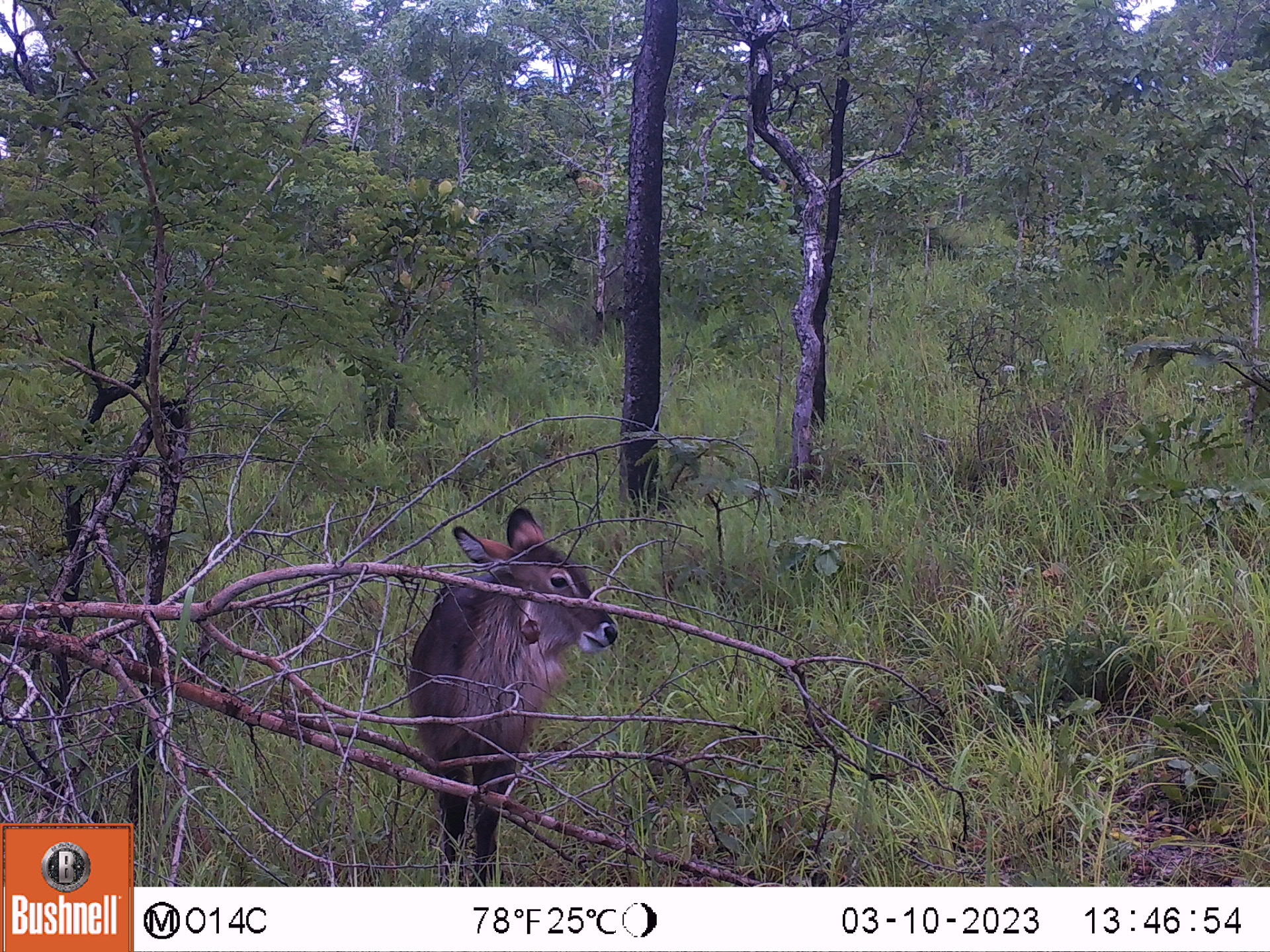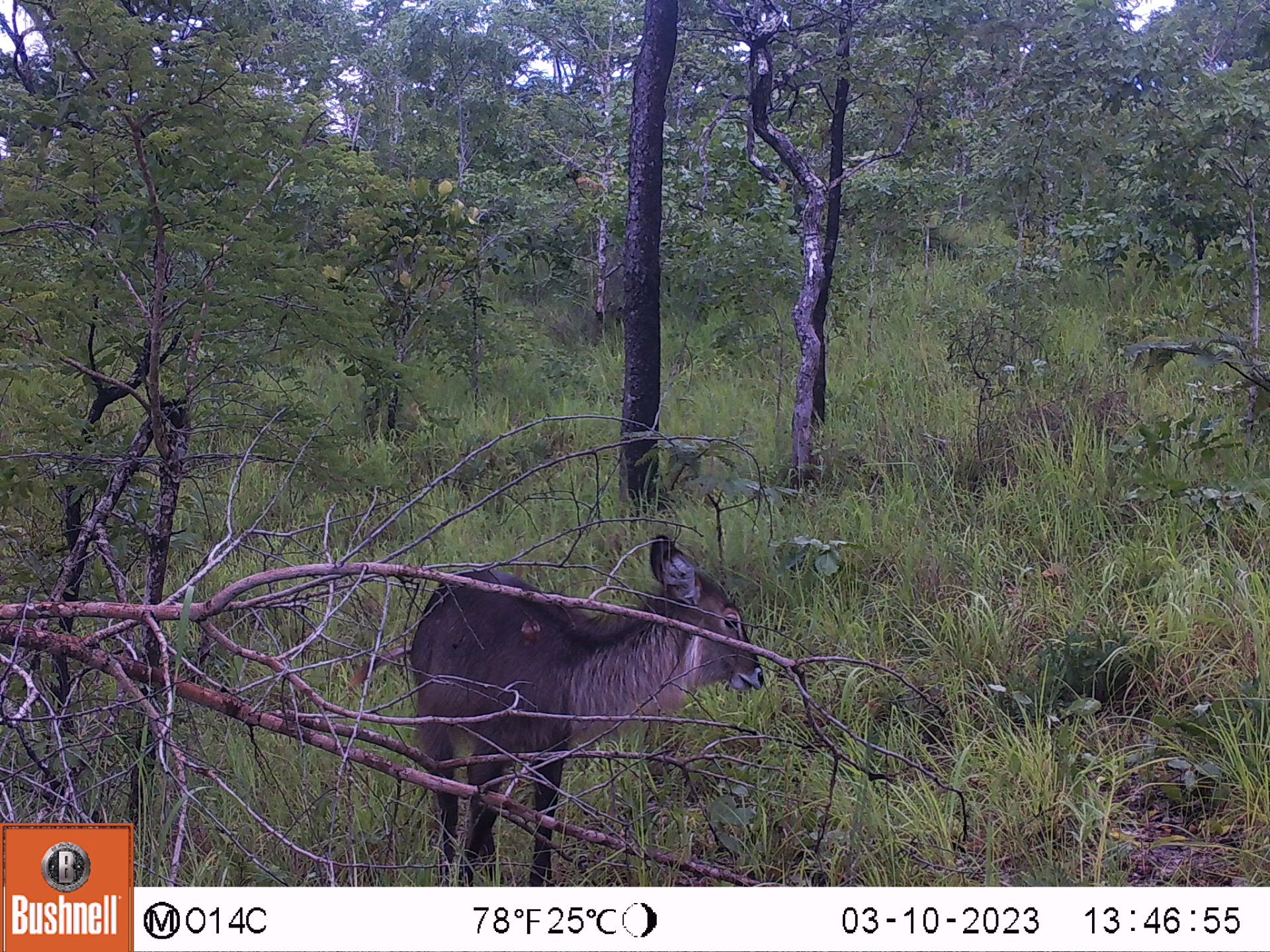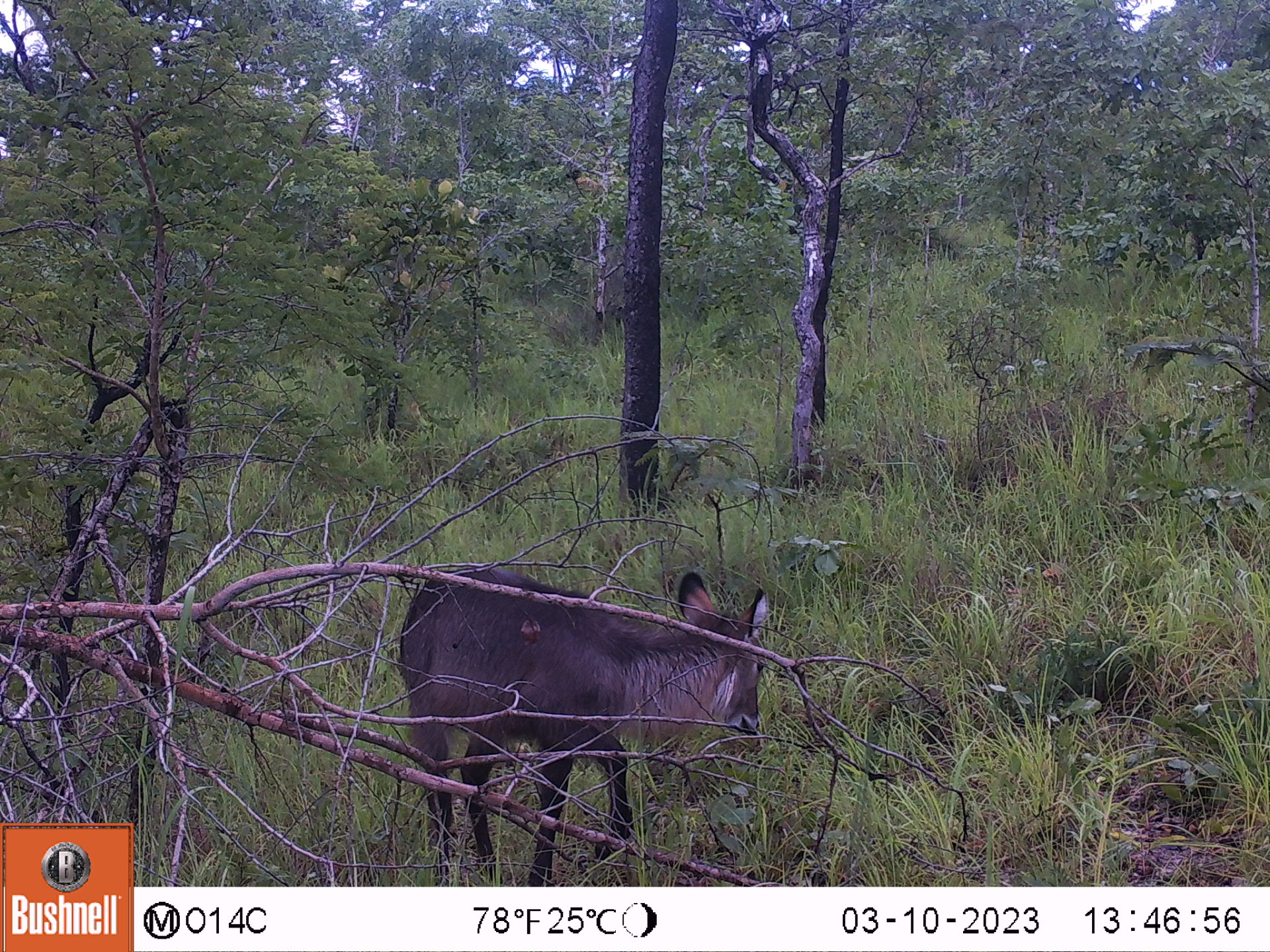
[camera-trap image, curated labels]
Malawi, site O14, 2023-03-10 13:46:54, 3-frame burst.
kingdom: Animalia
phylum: Chordata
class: Mammalia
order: Artiodactyla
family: Bovidae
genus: Kobus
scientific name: Kobus ellipsiprymnus ellipsiprymnus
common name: common waterbuck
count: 1